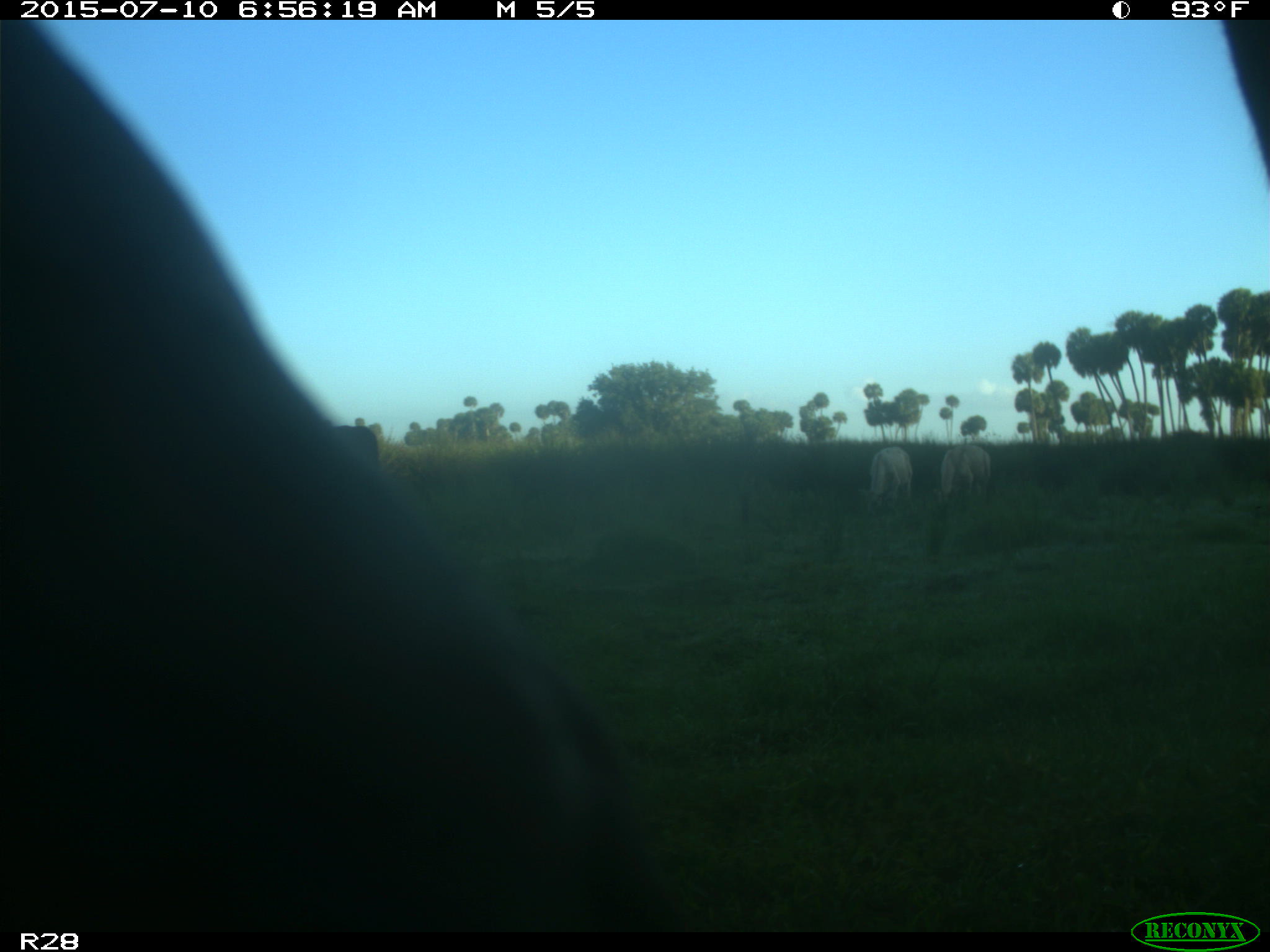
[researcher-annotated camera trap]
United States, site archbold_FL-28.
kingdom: Animalia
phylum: Chordata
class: Mammalia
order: Artiodactyla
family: Bovidae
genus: Bos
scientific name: Bos taurus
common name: domestic cow